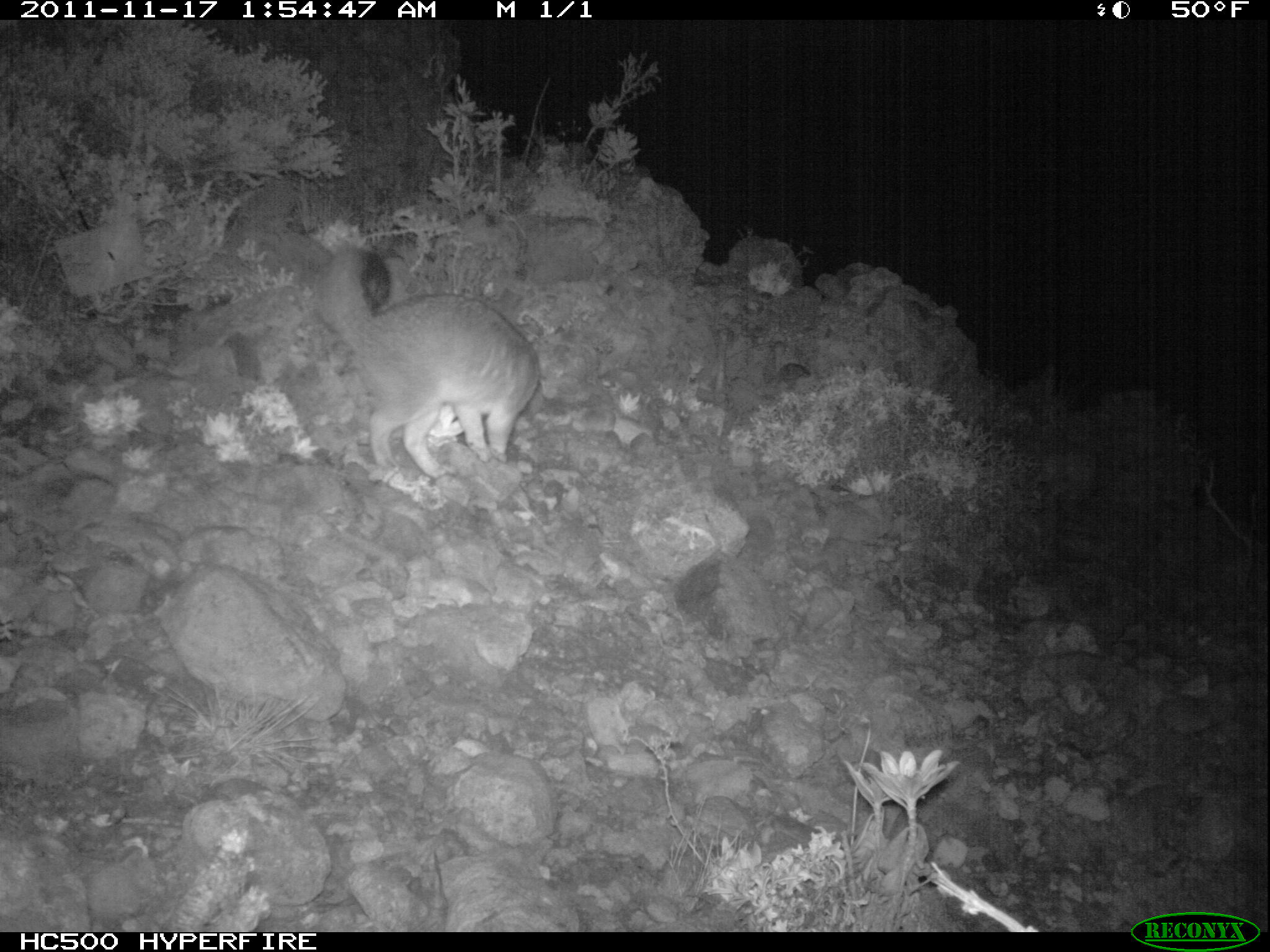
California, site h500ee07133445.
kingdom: Animalia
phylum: Chordata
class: Mammalia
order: Carnivora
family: Canidae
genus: Urocyon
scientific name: Urocyon littoralis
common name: island fox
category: fox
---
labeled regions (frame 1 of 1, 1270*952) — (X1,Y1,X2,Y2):
fox: (316,248,538,478)